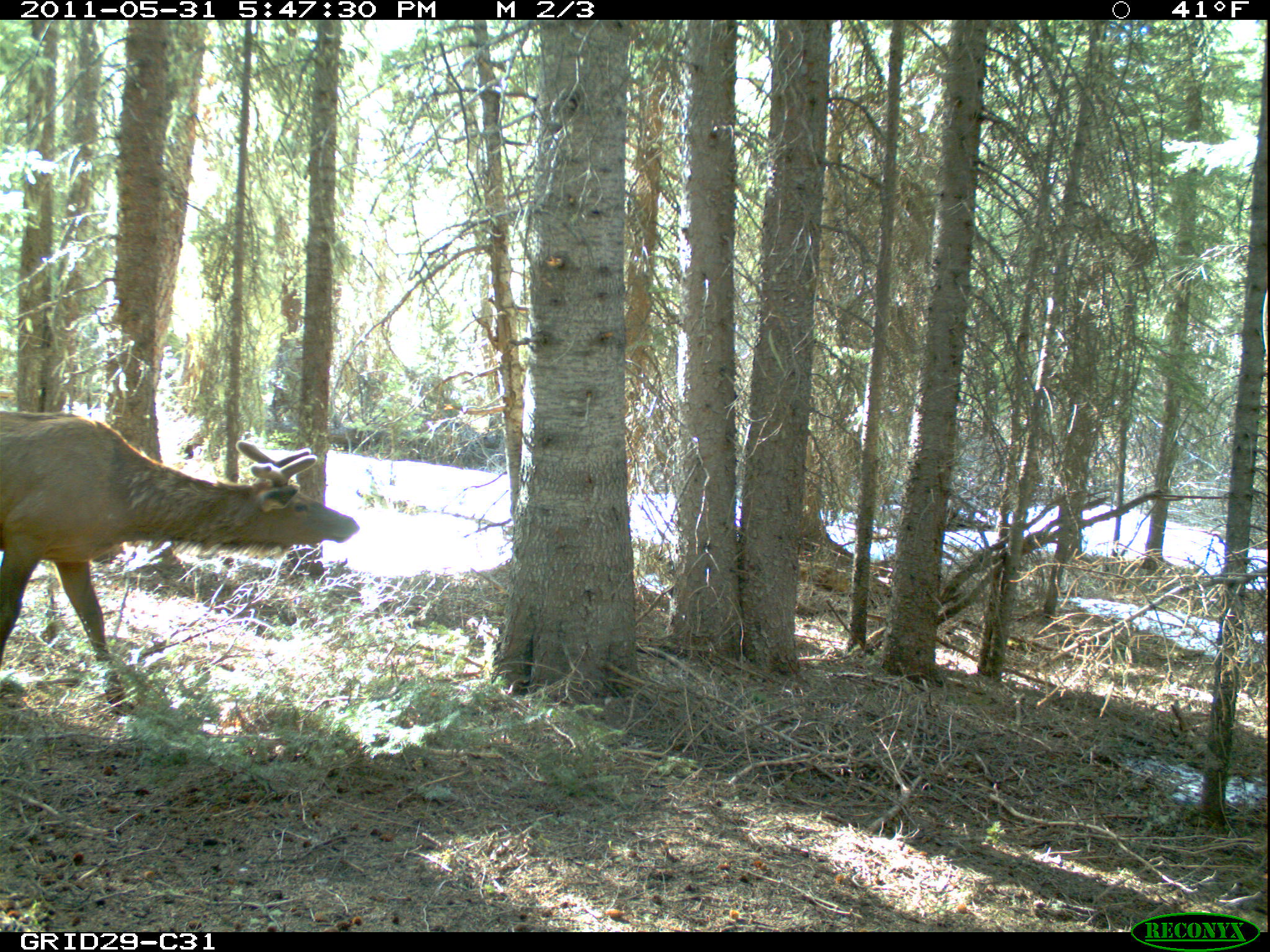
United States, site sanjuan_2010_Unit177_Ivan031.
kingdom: Animalia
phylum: Chordata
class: Mammalia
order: Artiodactyla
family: Cervidae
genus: Cervus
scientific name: Cervus elaphus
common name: red deer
Cervus elaphus (red deer).